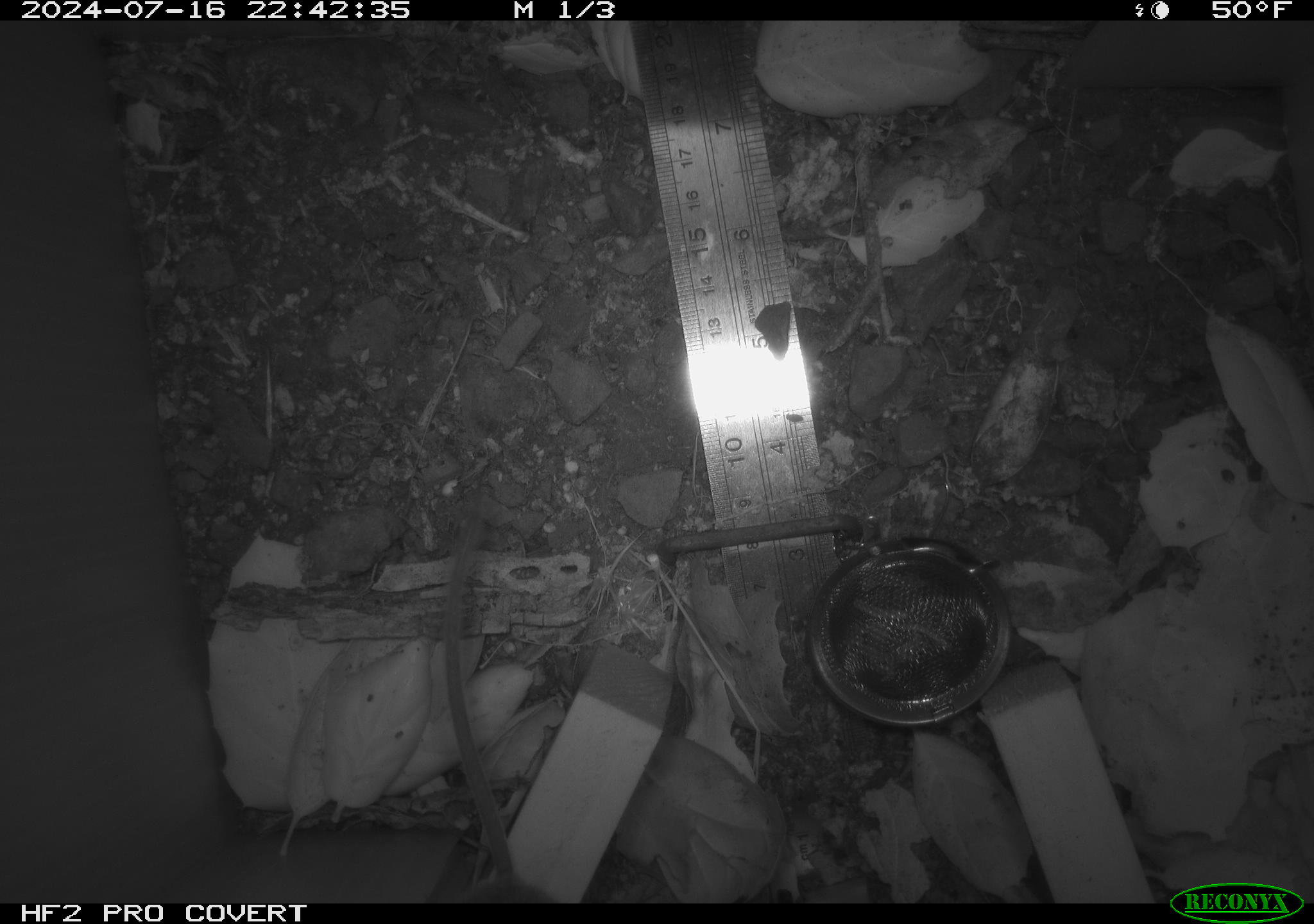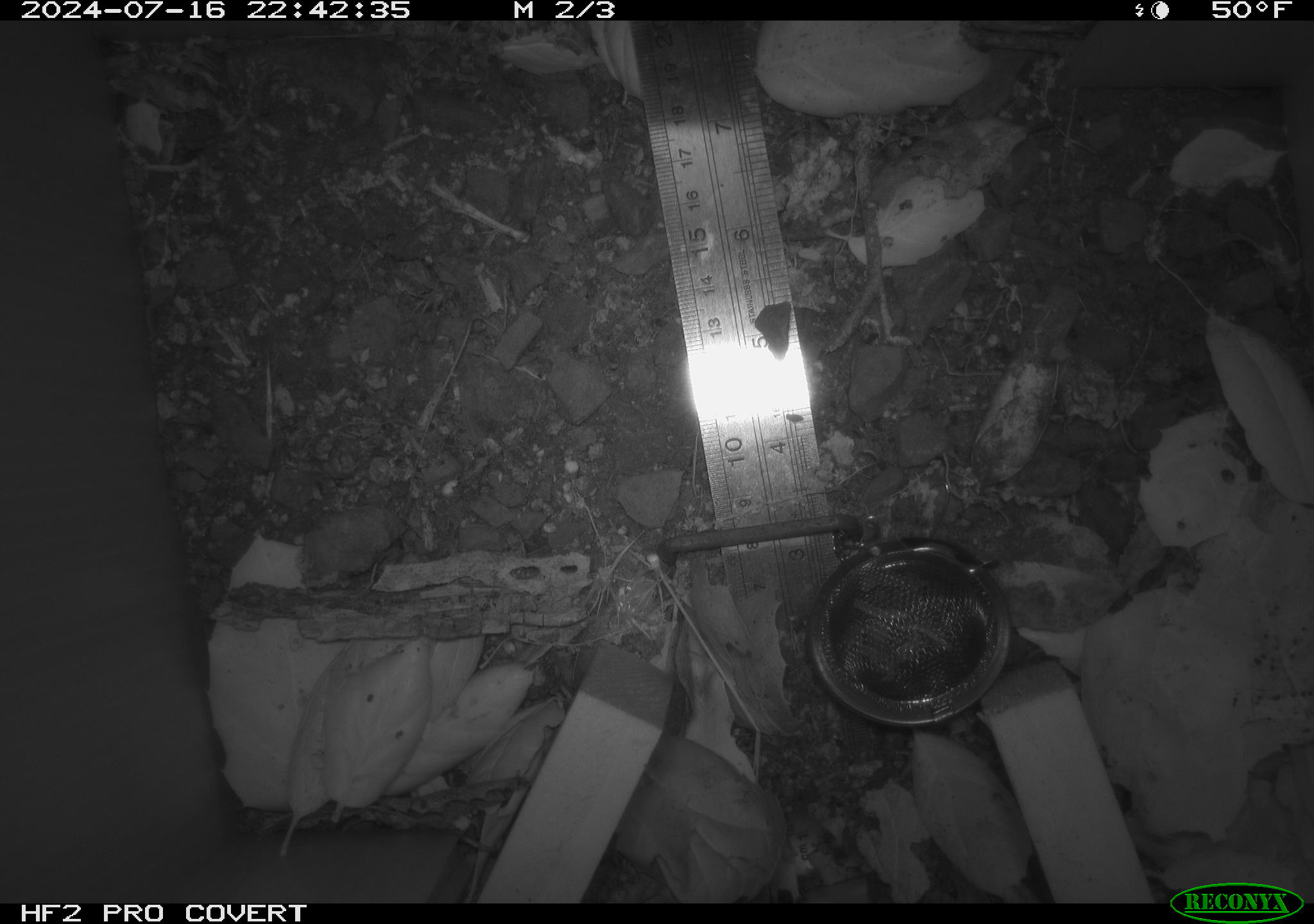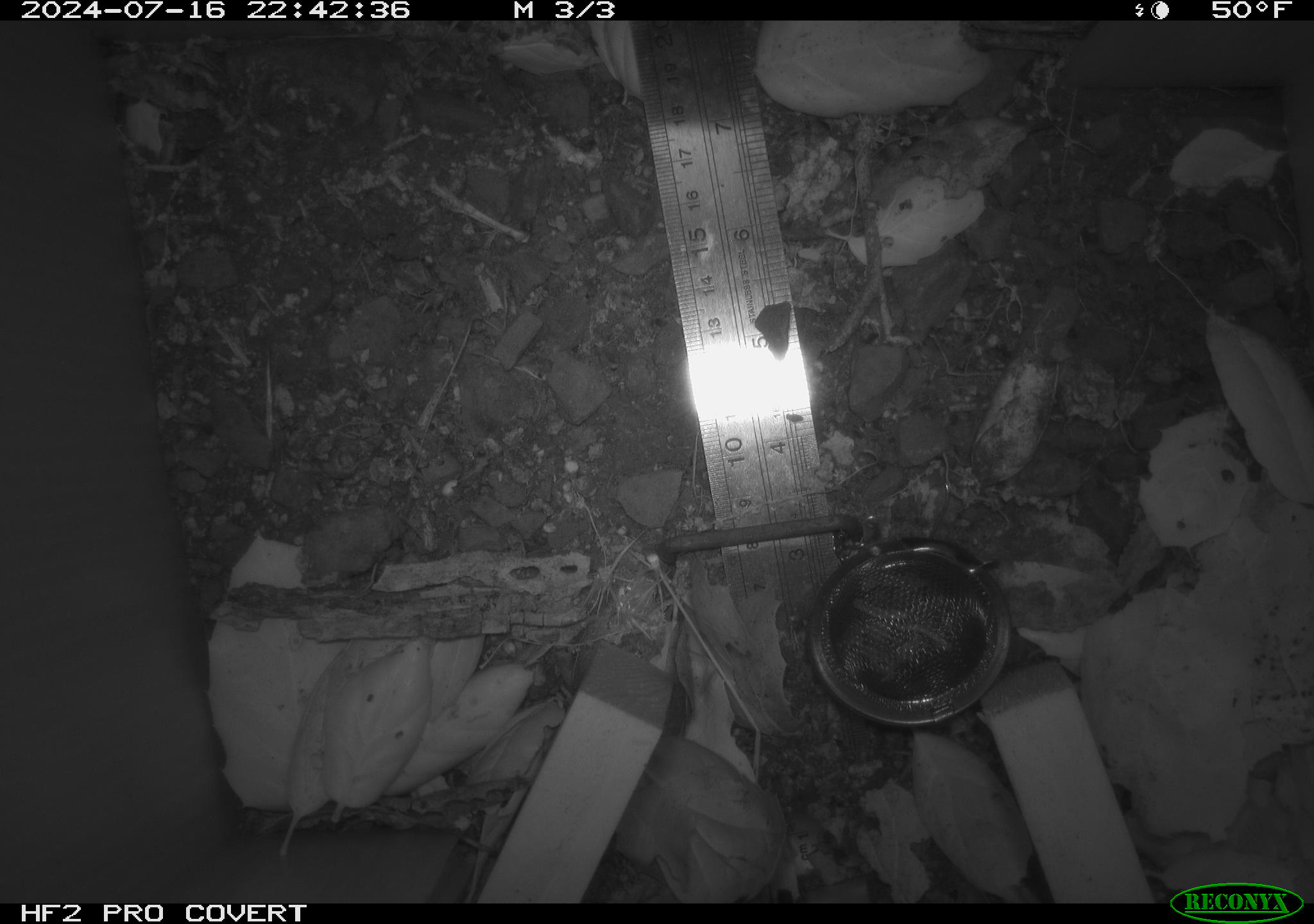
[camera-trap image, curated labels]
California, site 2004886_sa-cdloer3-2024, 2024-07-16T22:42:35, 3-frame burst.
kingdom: Animalia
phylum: Chordata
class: Mammalia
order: Rodentia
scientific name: Rodentia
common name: rodent